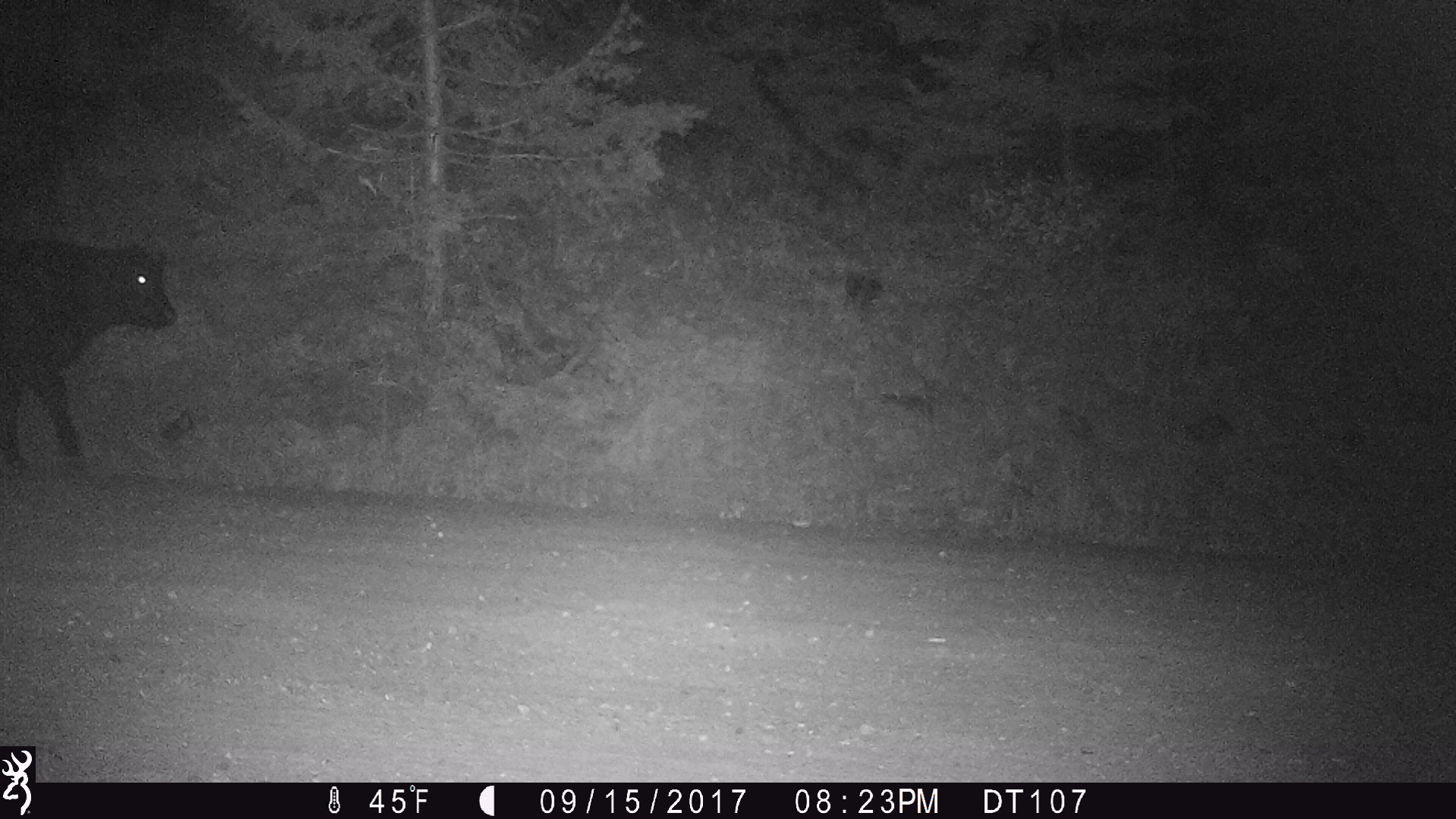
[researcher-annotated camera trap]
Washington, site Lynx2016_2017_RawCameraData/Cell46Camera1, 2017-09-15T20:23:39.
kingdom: Animalia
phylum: Chordata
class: Mammalia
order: Artiodactyla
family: Bovidae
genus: Bos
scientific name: Bos taurus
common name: domestic cattle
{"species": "domestic cattle (Bos taurus)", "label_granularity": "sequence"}